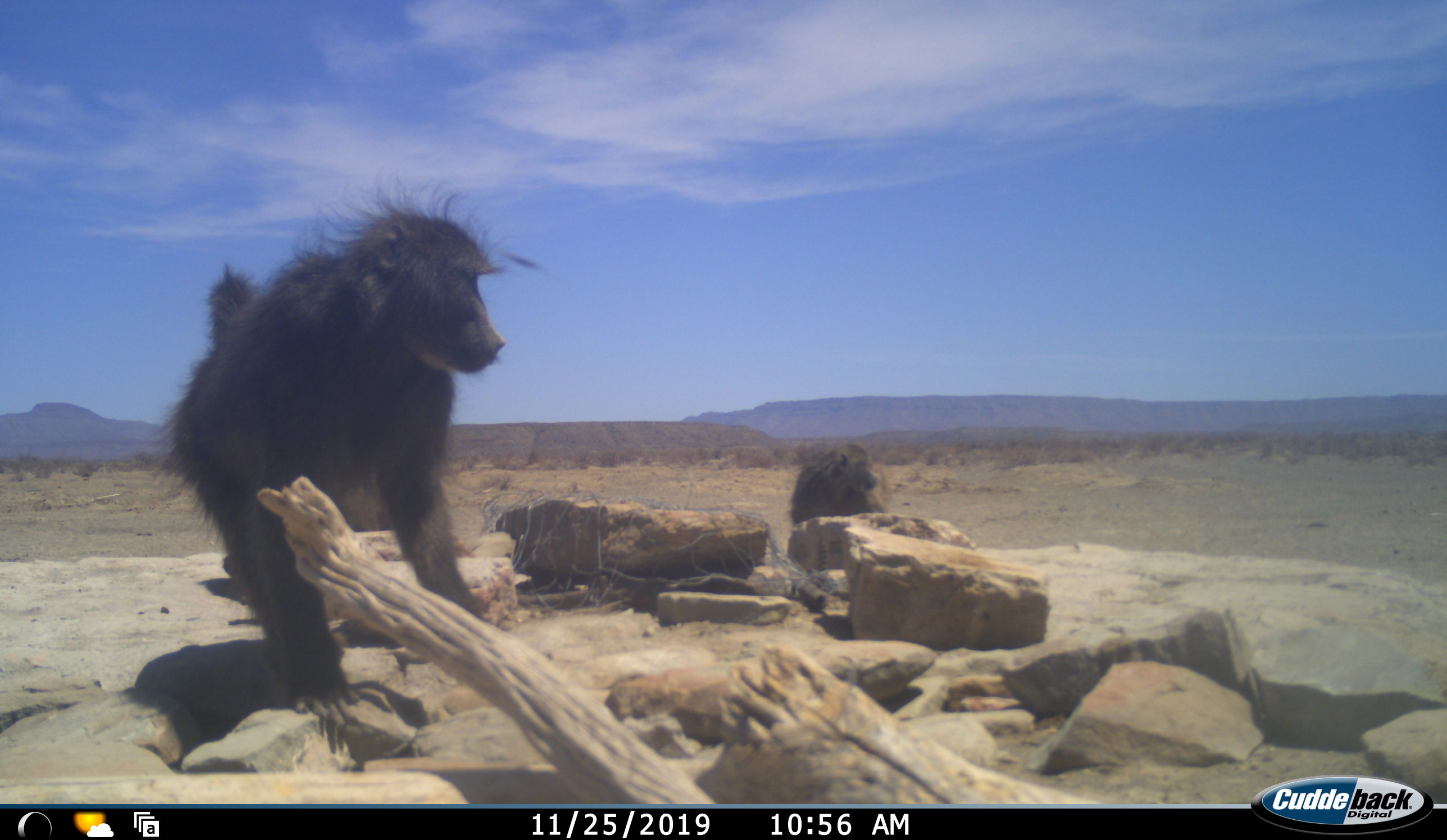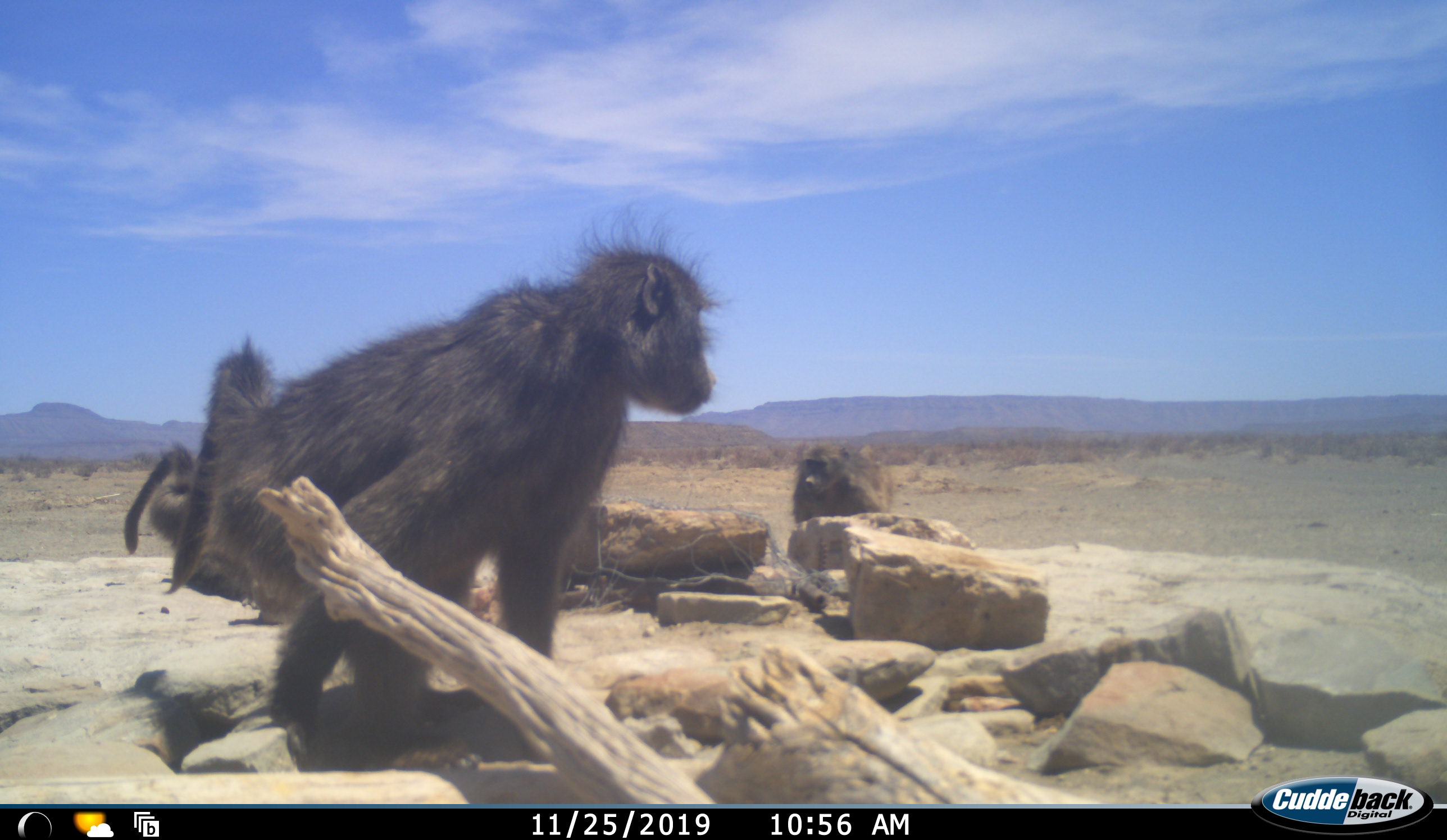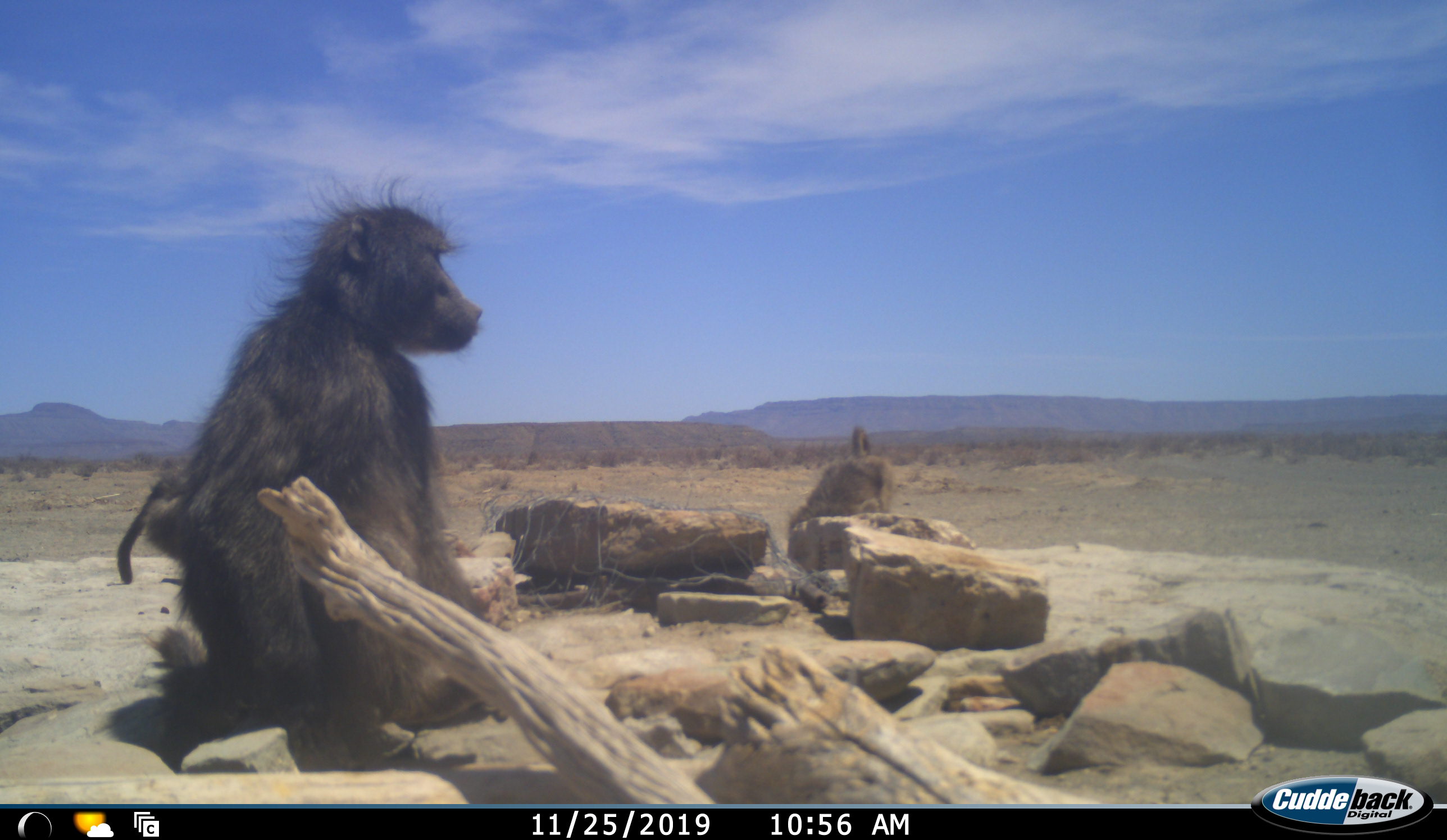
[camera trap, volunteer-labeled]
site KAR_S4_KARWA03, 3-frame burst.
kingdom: Animalia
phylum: Chordata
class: Mammalia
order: Primates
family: Cercopithecidae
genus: Papio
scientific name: Papio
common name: baboon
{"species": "baboon (Papio)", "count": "3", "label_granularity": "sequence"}